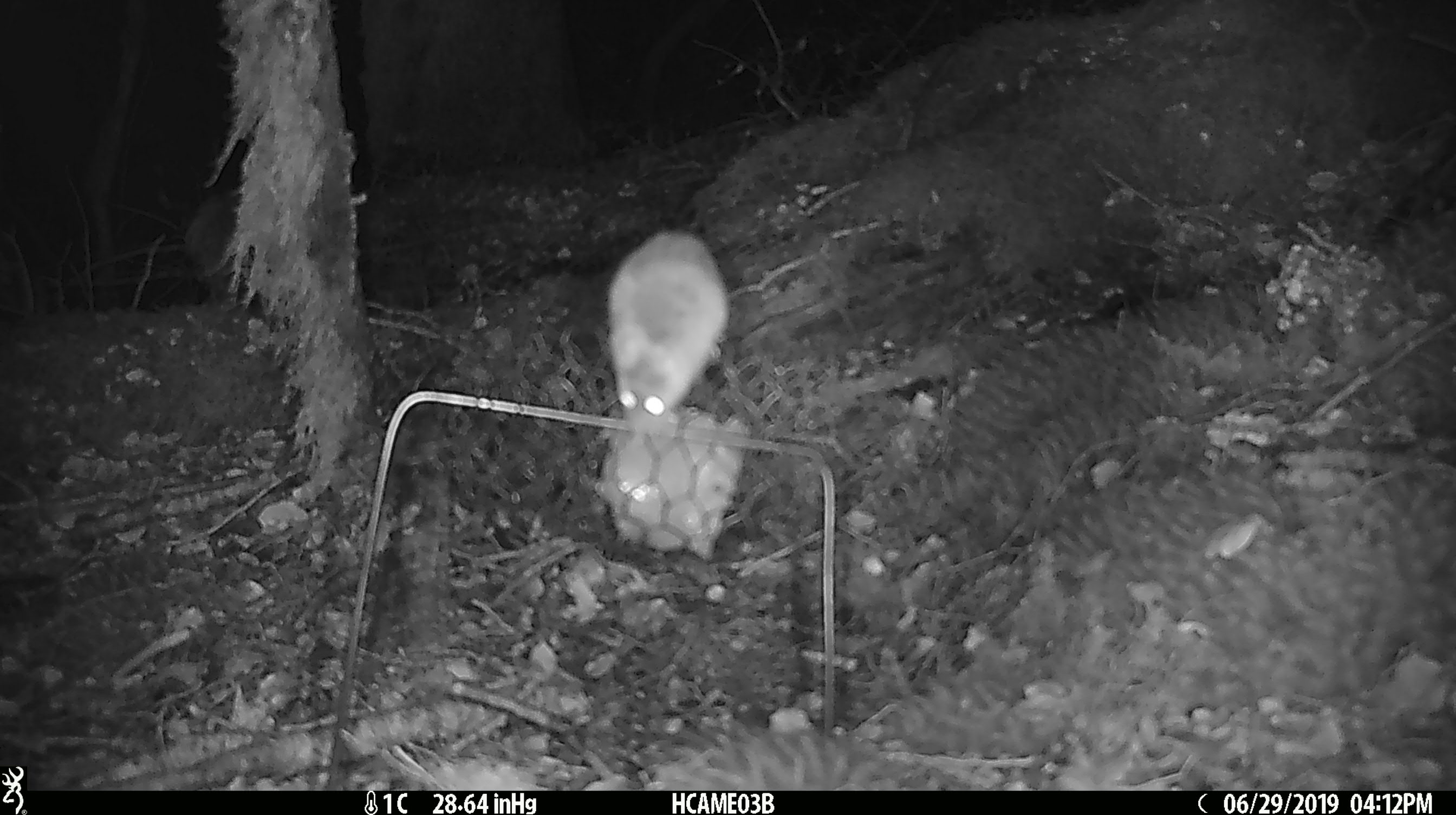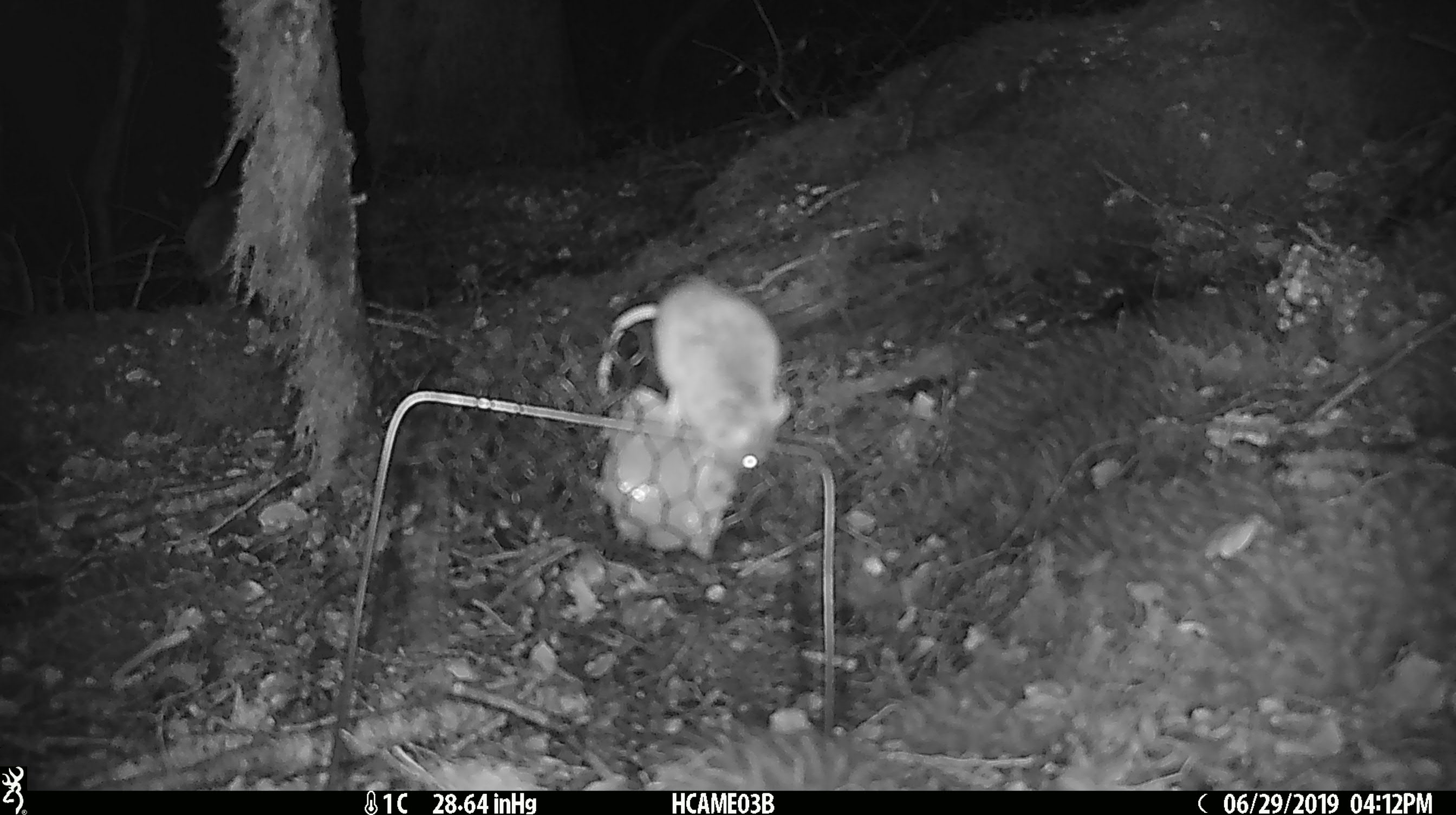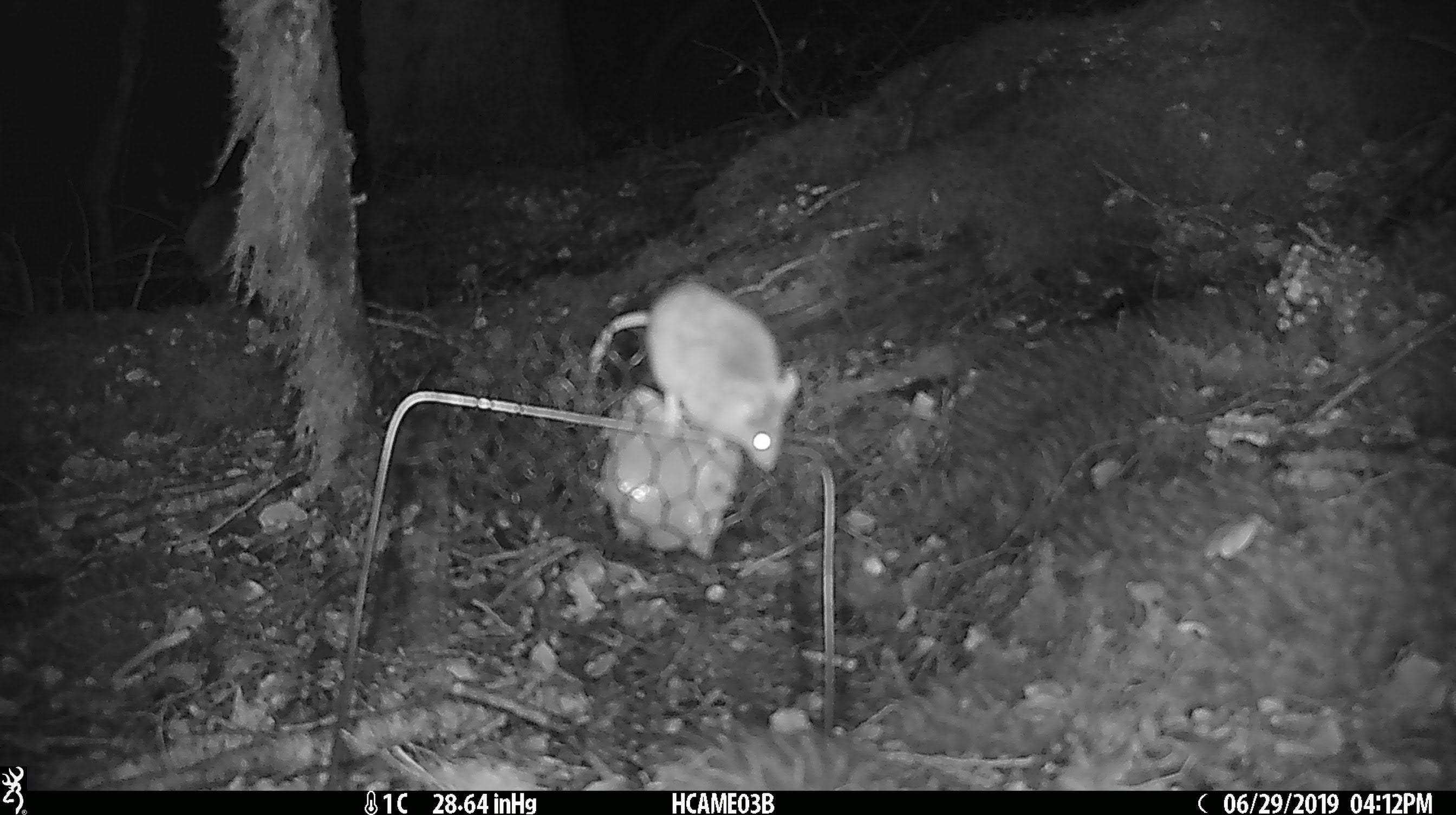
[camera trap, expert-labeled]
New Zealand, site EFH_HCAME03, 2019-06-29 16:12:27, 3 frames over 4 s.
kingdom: Animalia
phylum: Chordata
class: Mammalia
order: Rodentia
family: Muridae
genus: Mus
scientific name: Mus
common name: mouse